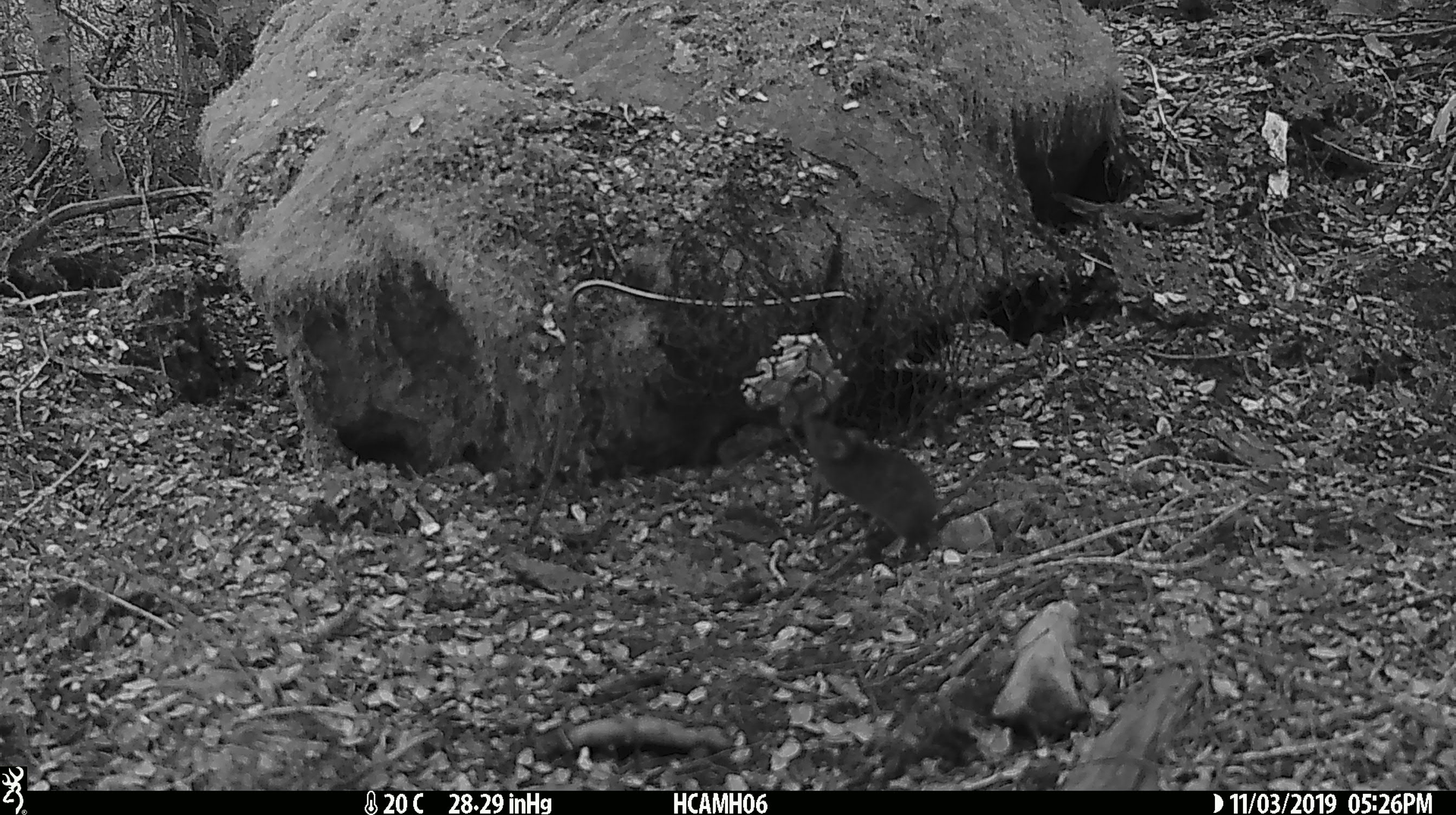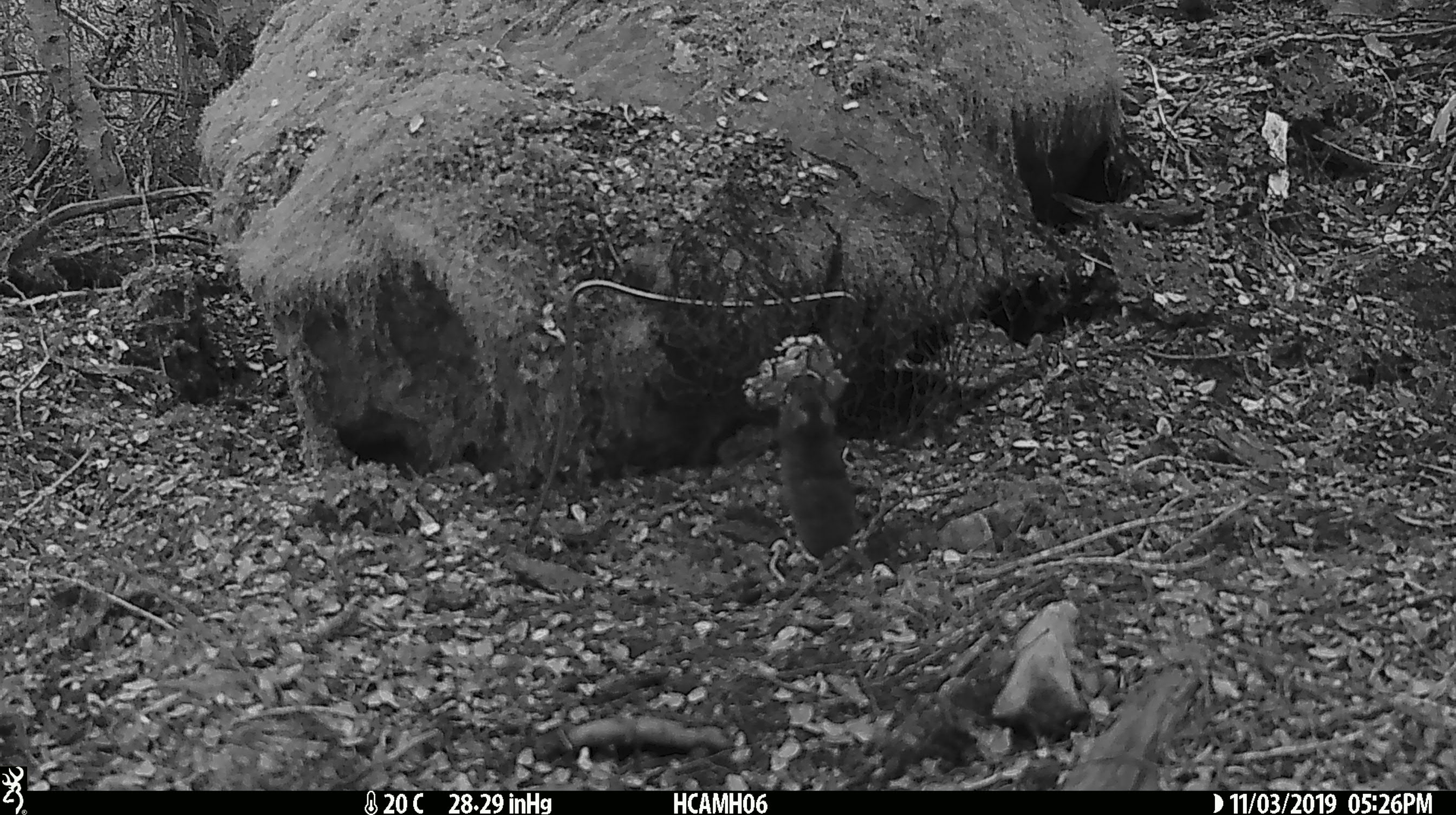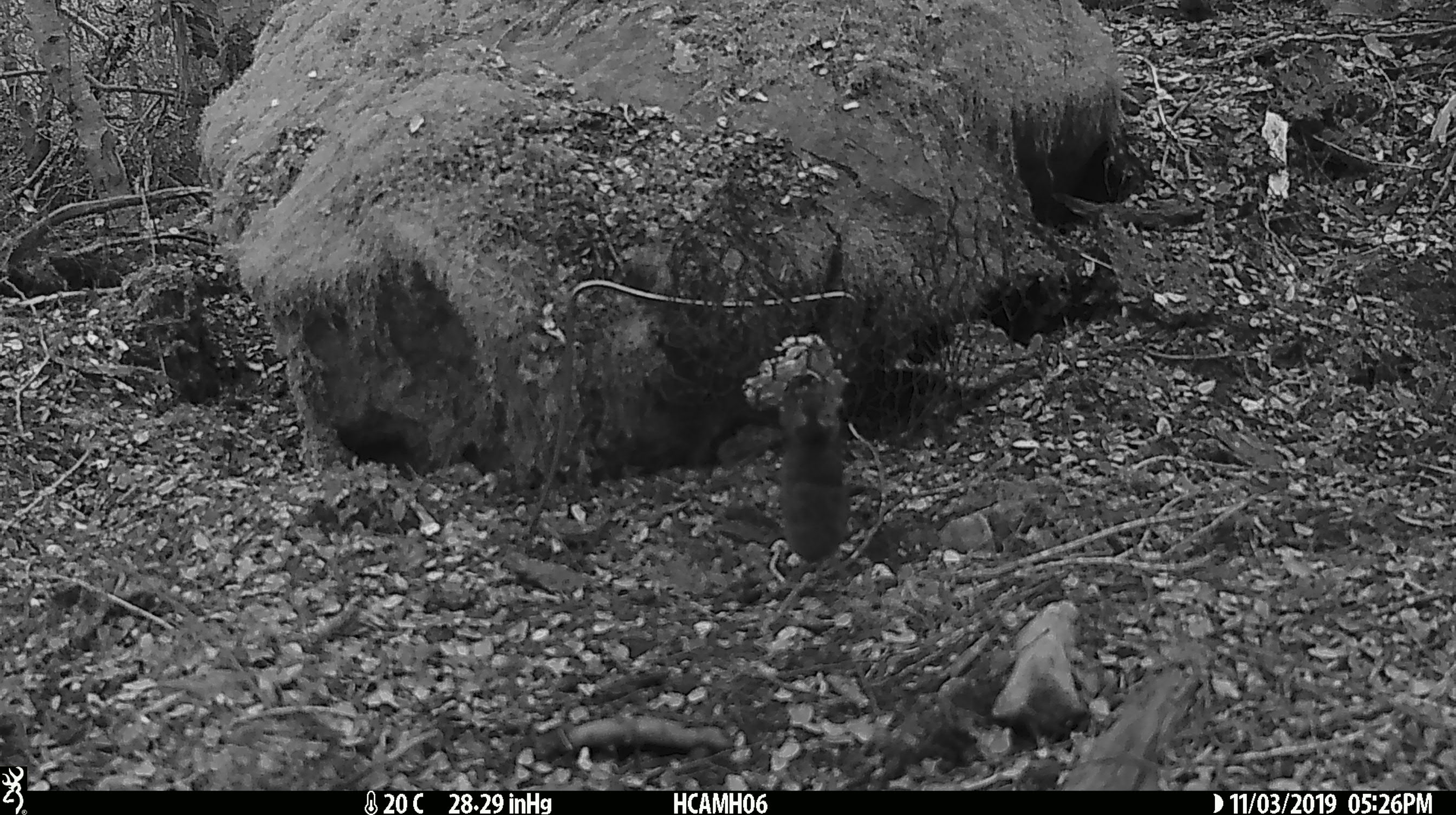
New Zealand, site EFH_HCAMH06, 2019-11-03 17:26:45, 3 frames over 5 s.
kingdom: Animalia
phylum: Chordata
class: Mammalia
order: Rodentia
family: Muridae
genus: Mus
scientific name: Mus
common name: mouse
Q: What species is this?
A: Mouse (Mus).